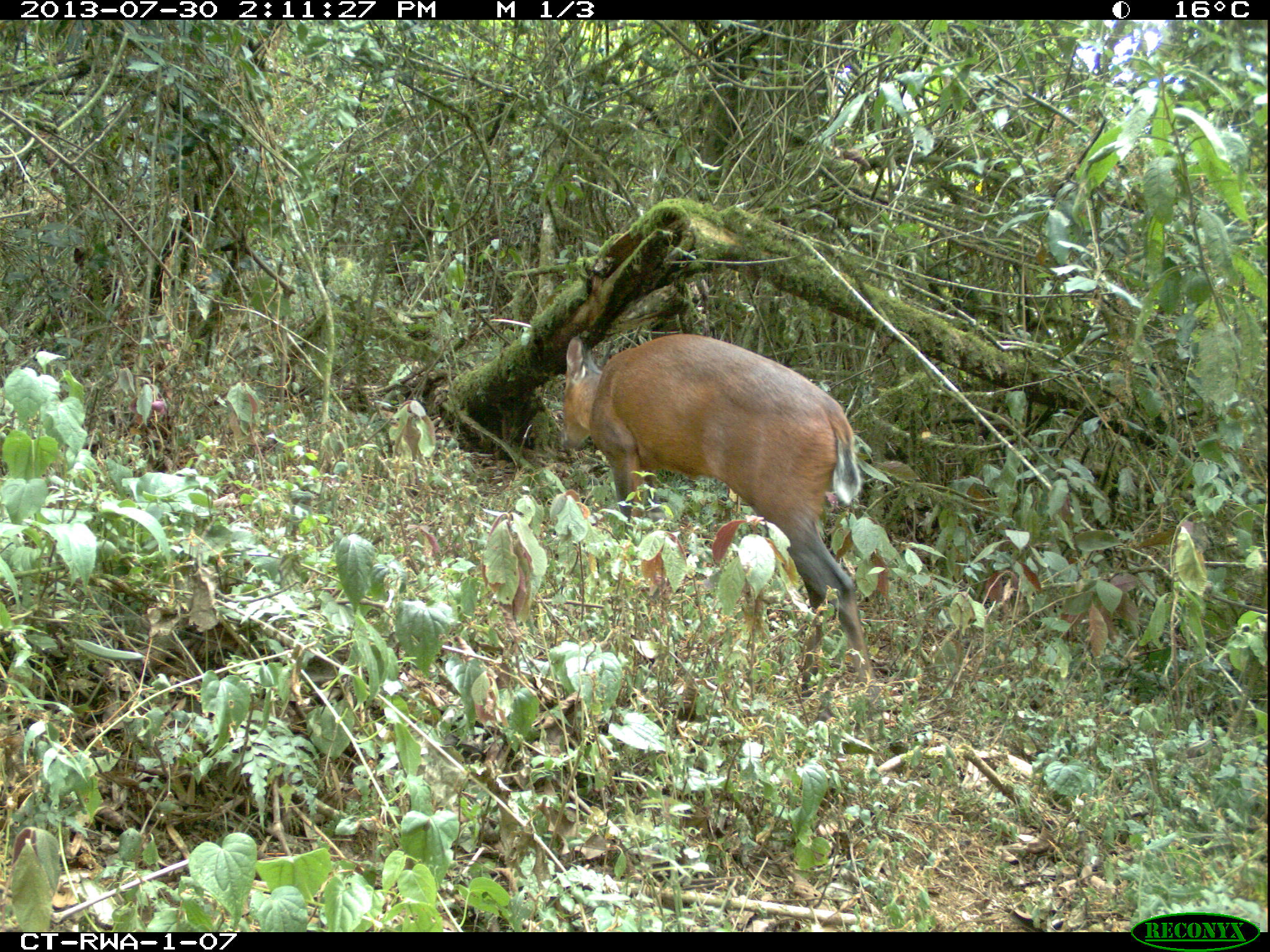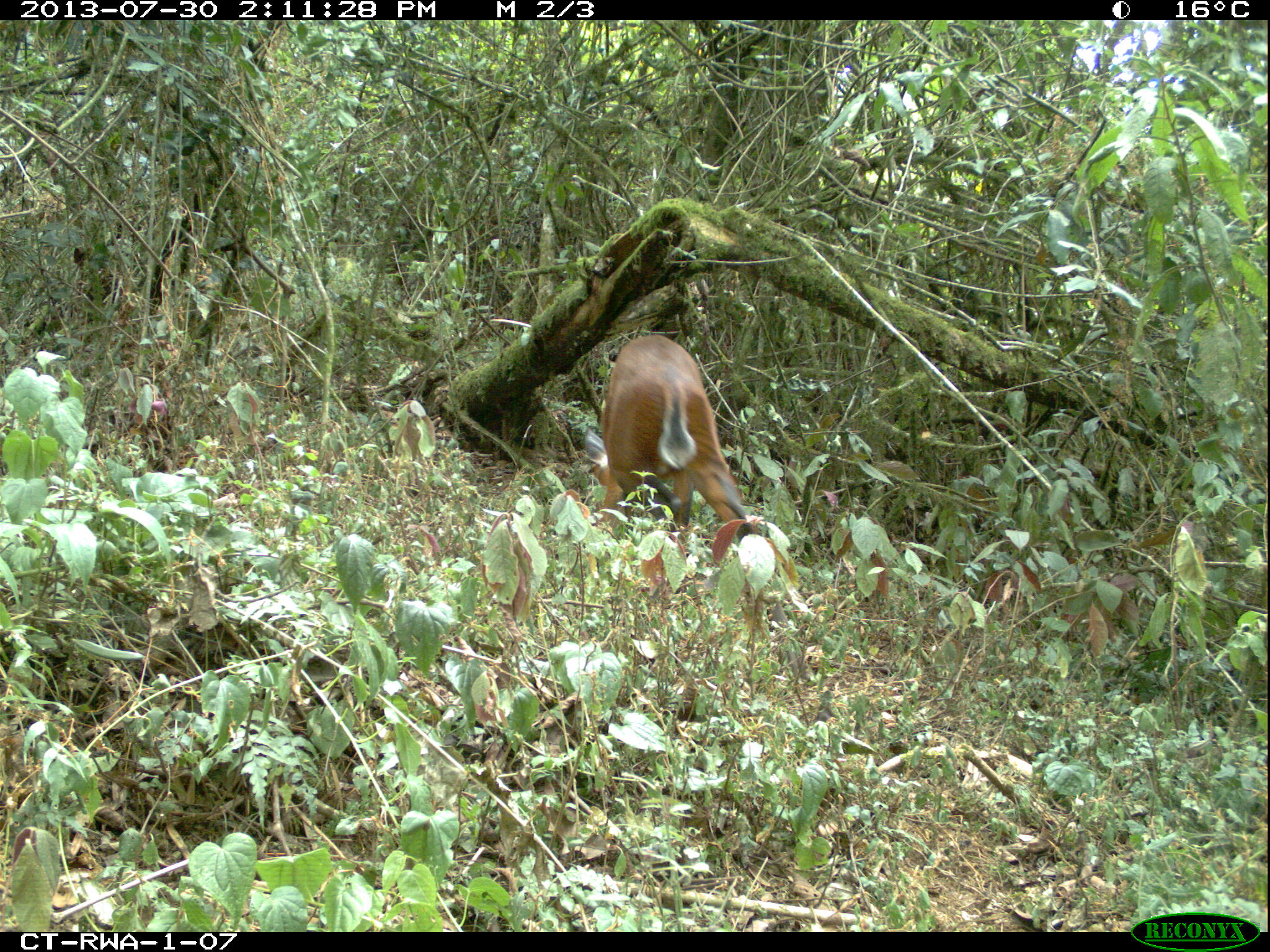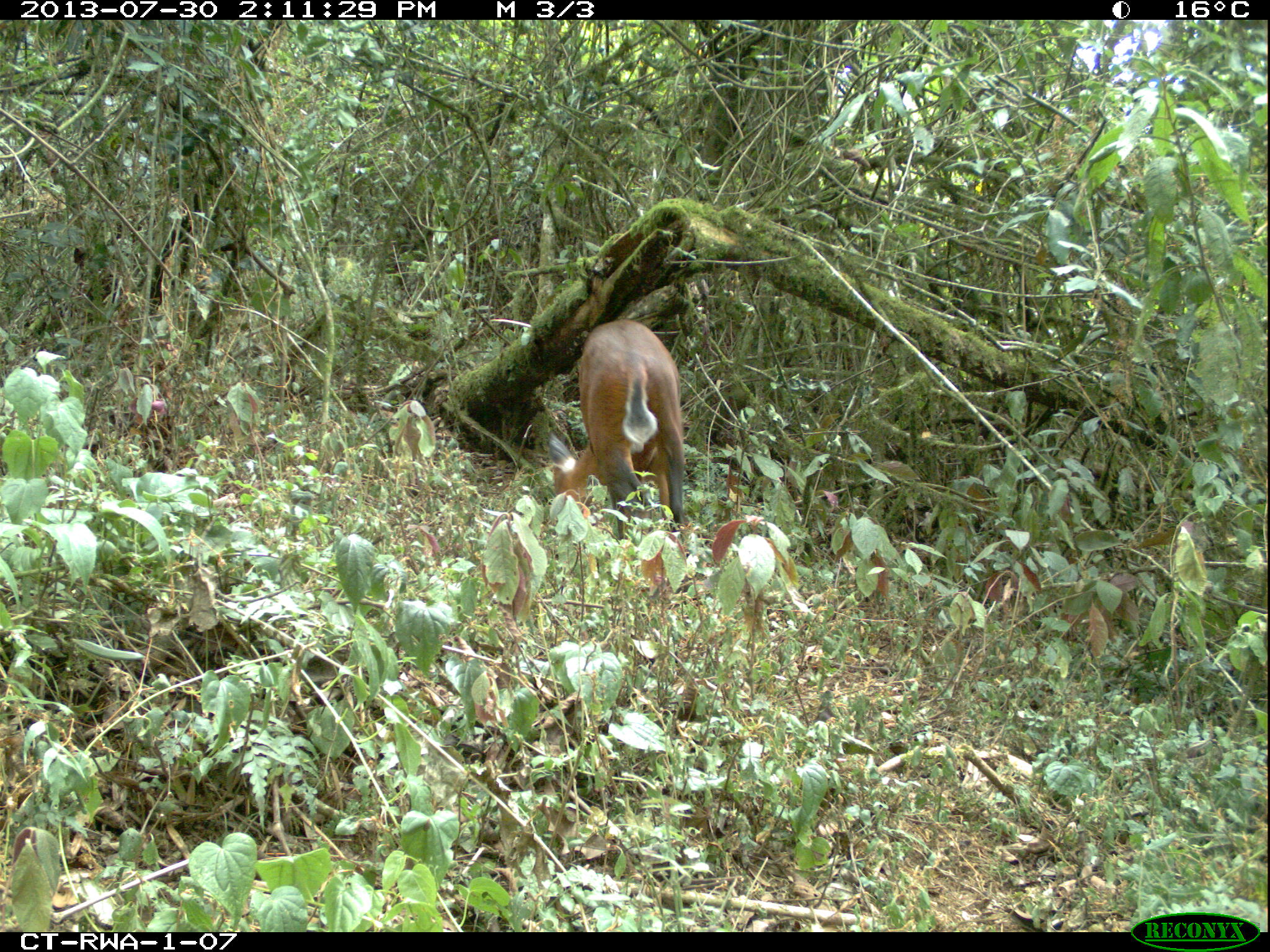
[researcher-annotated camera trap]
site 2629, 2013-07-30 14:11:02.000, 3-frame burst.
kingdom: Animalia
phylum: Chordata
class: Mammalia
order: Artiodactyla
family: Bovidae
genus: Cephalophus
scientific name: Cephalophus nigrifrons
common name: black-fronted duiker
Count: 1.